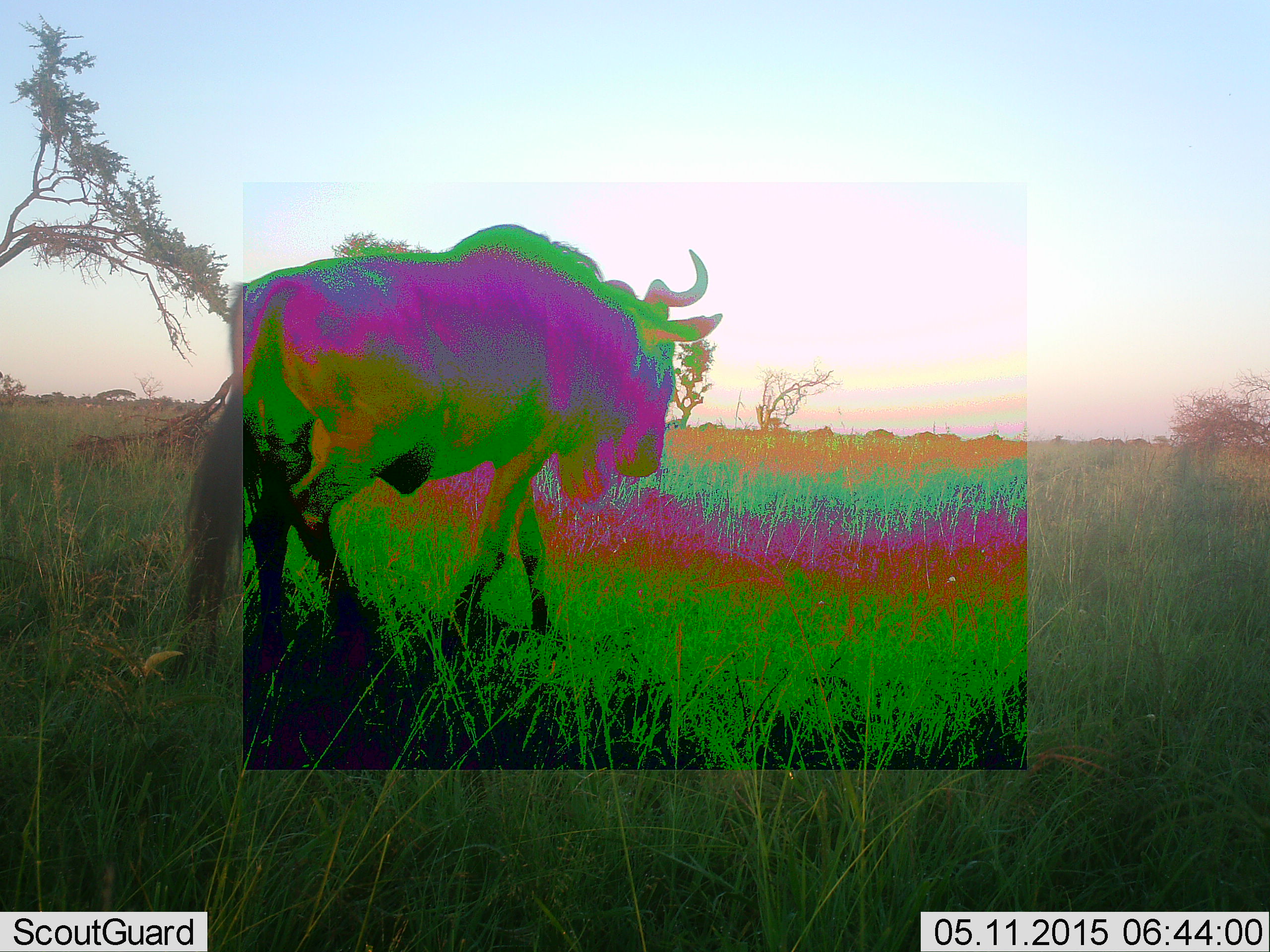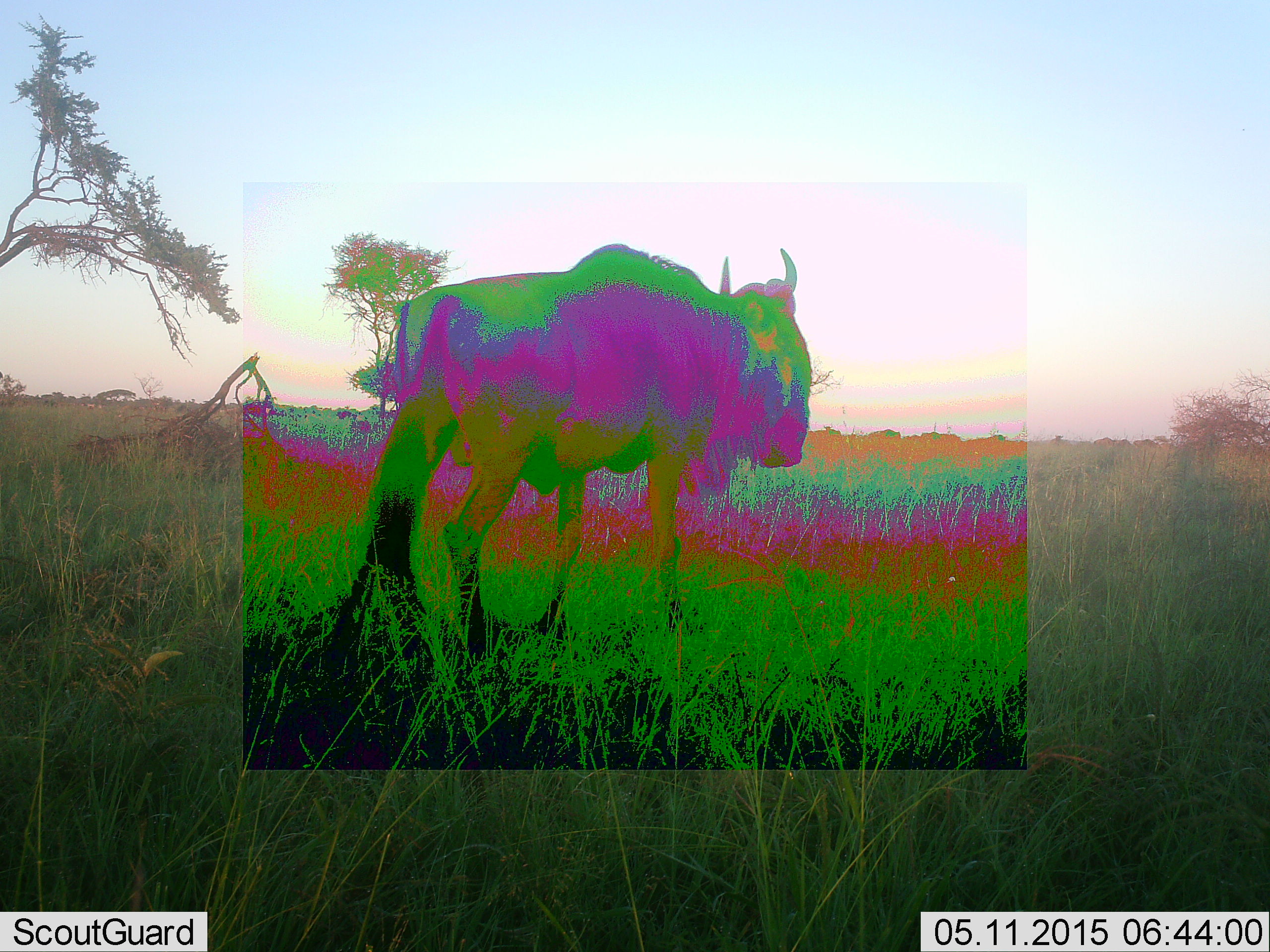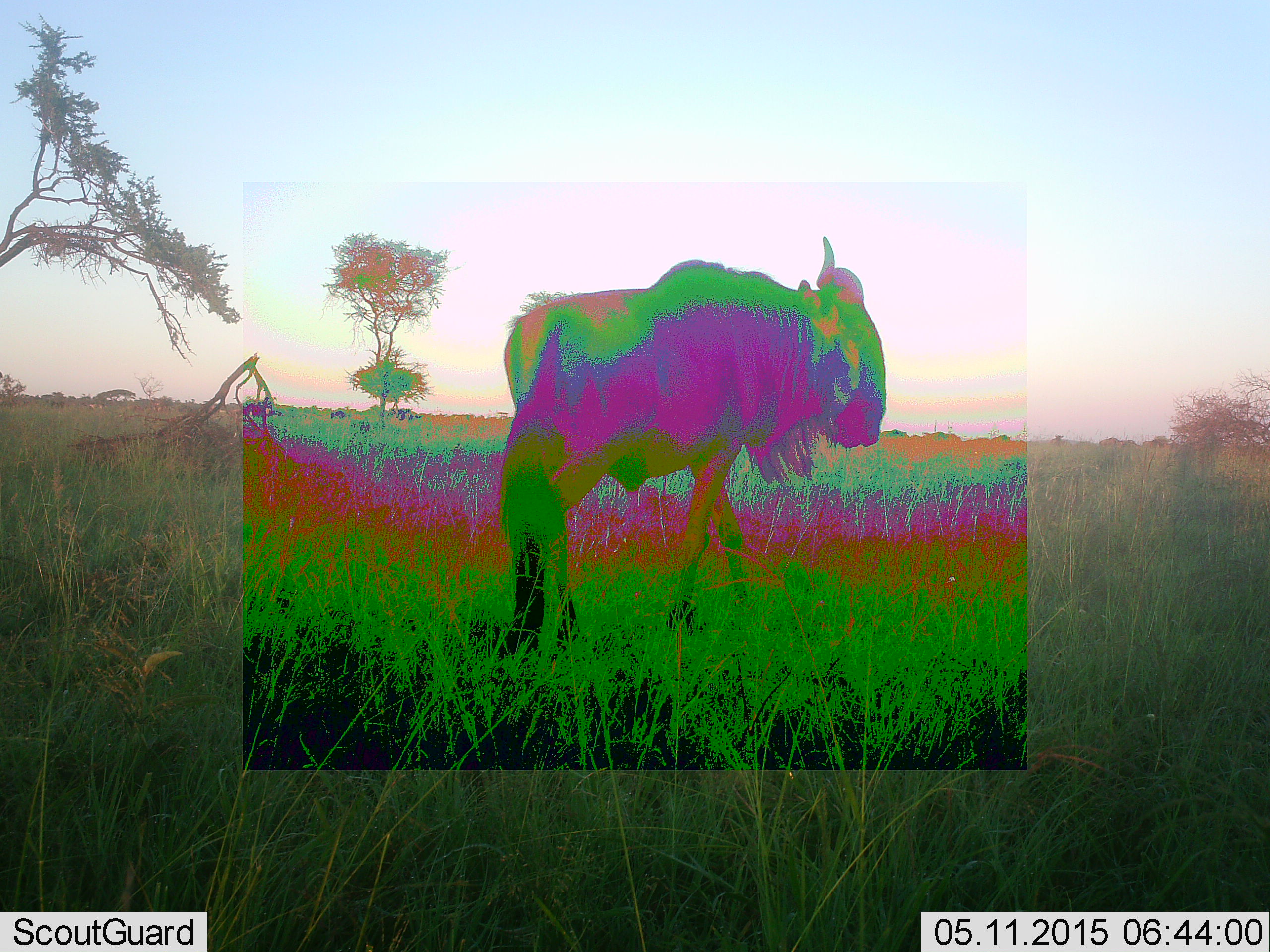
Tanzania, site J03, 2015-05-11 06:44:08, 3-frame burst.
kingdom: Animalia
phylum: Chordata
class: Mammalia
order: Artiodactyla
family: Bovidae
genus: Connochaetes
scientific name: Connochaetes taurinus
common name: blue wildebeest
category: wildebeest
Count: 1.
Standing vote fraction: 20%.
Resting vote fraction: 10%.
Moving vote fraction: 70%.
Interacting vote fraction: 0%.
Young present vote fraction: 0%.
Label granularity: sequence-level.